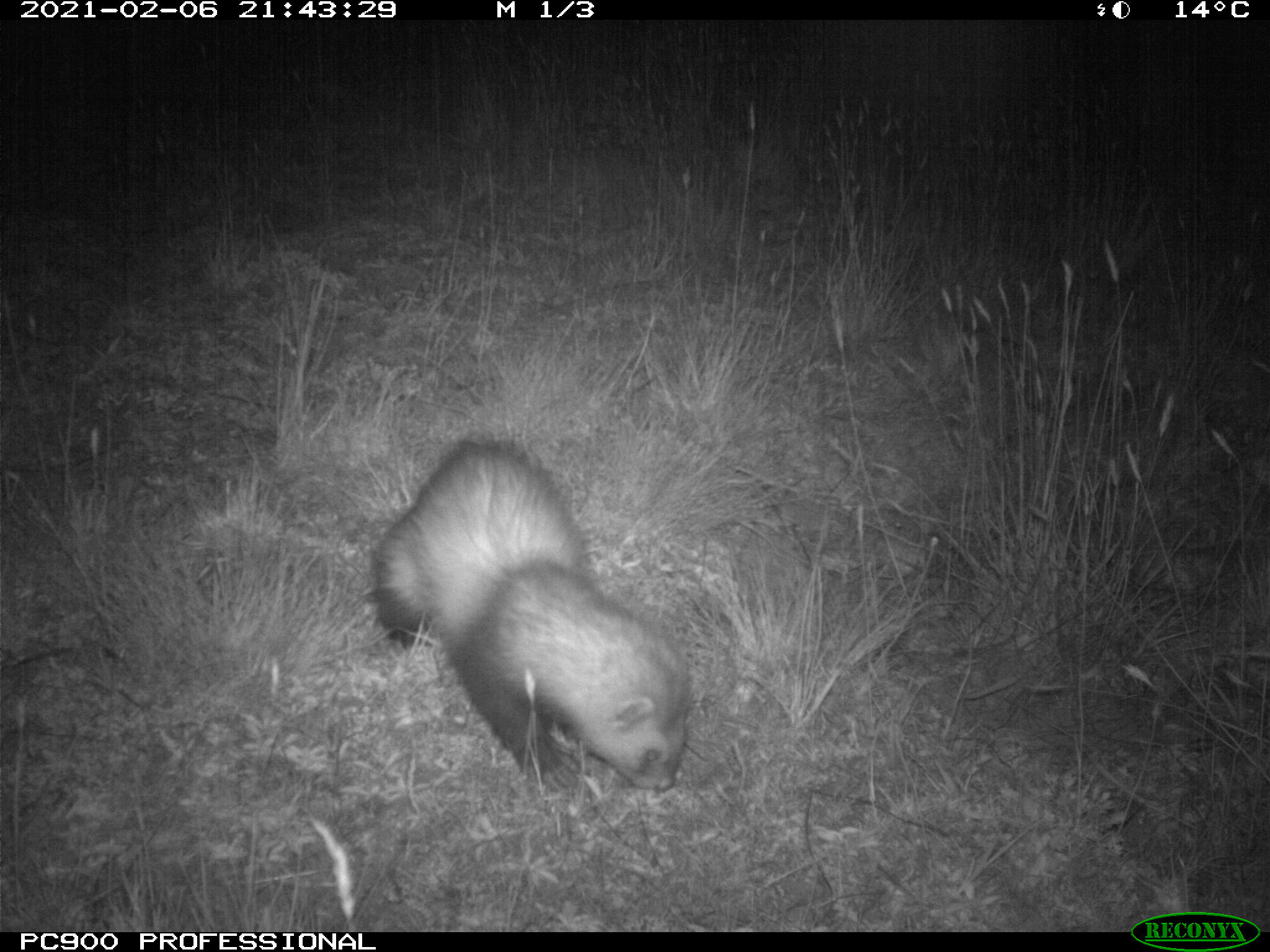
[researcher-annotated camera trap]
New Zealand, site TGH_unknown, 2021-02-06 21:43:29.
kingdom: Animalia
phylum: Chordata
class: Mammalia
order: Carnivora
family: Mustelidae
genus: Mustela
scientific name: Mustela furo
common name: ferret